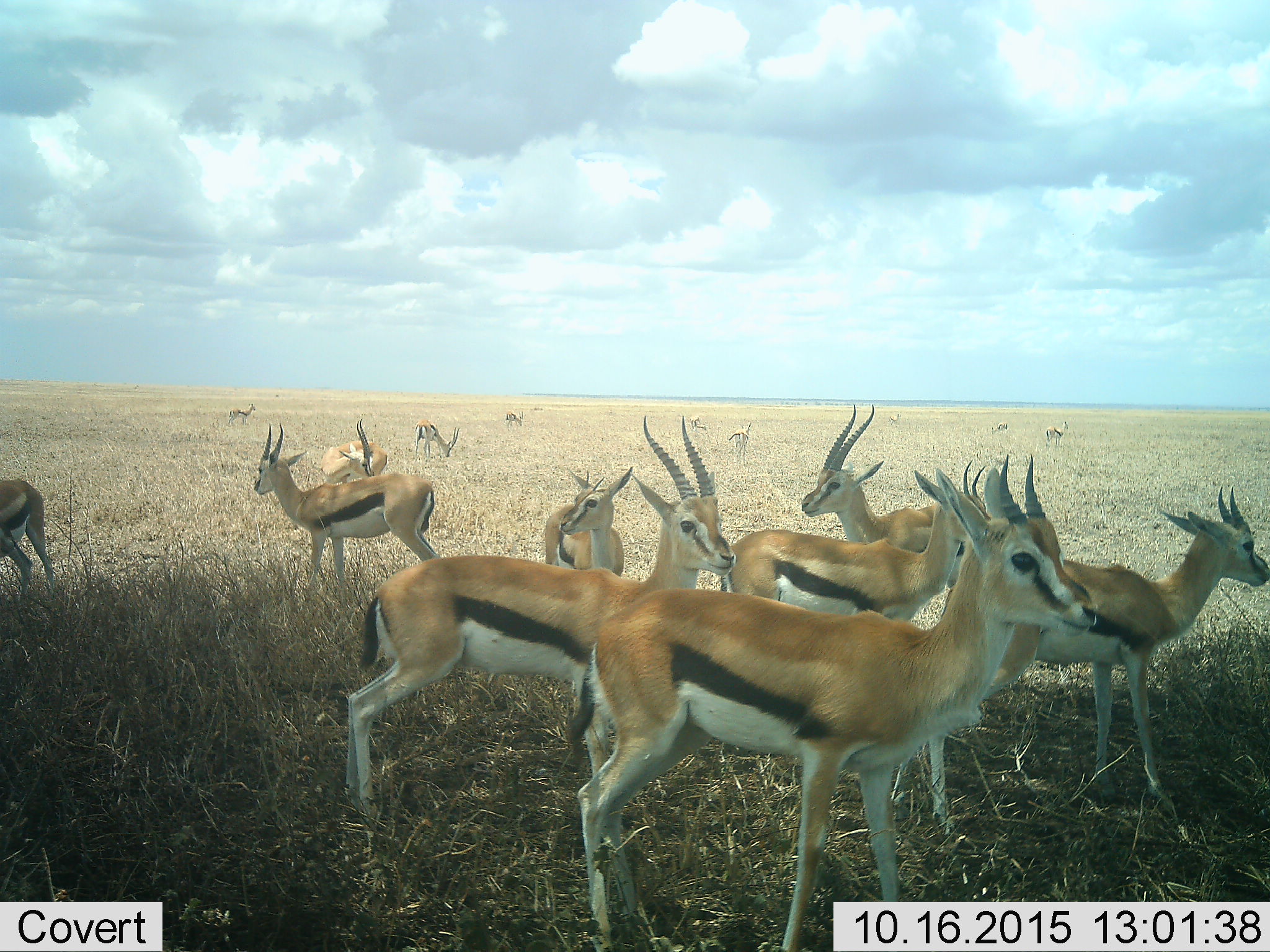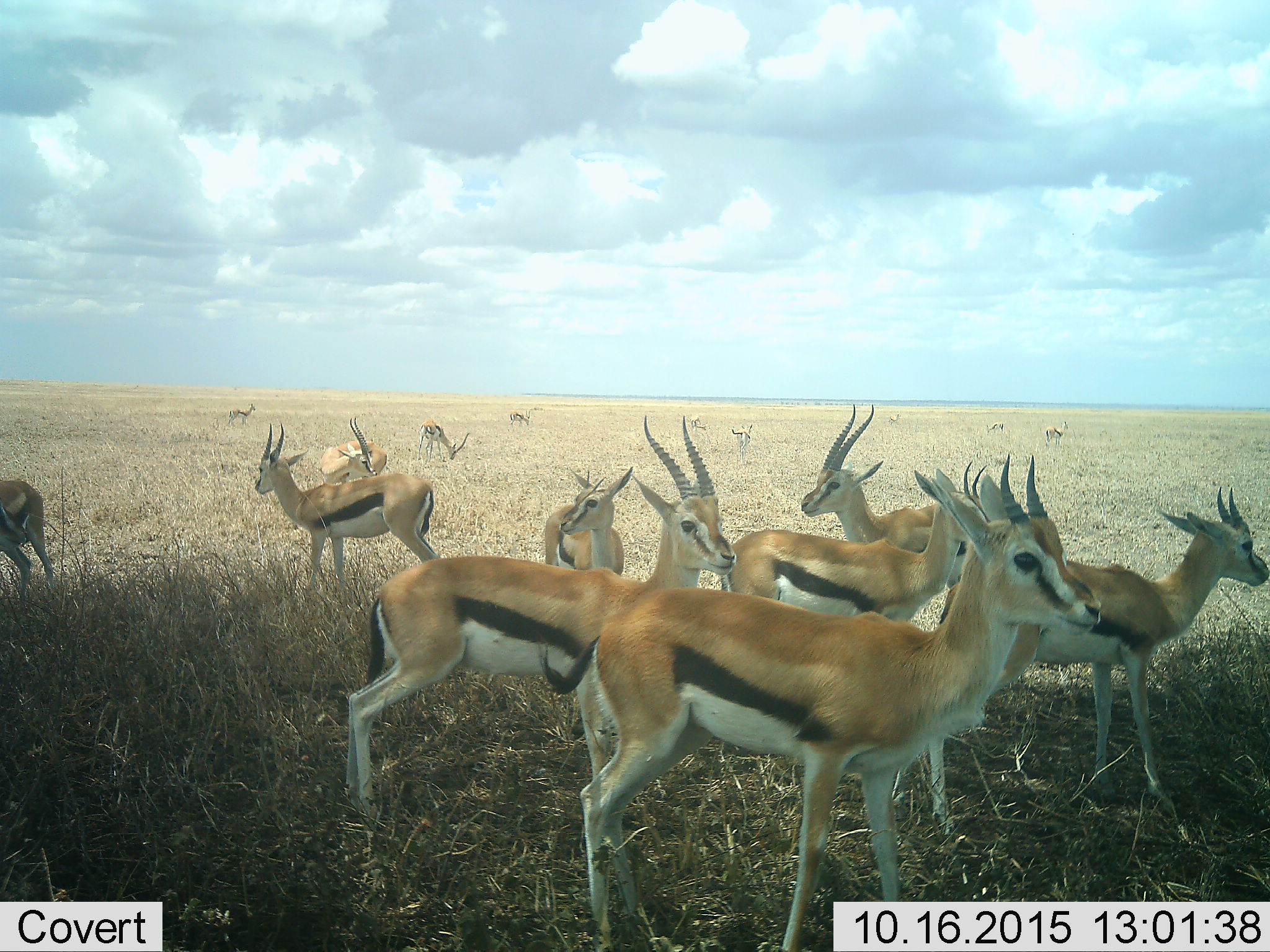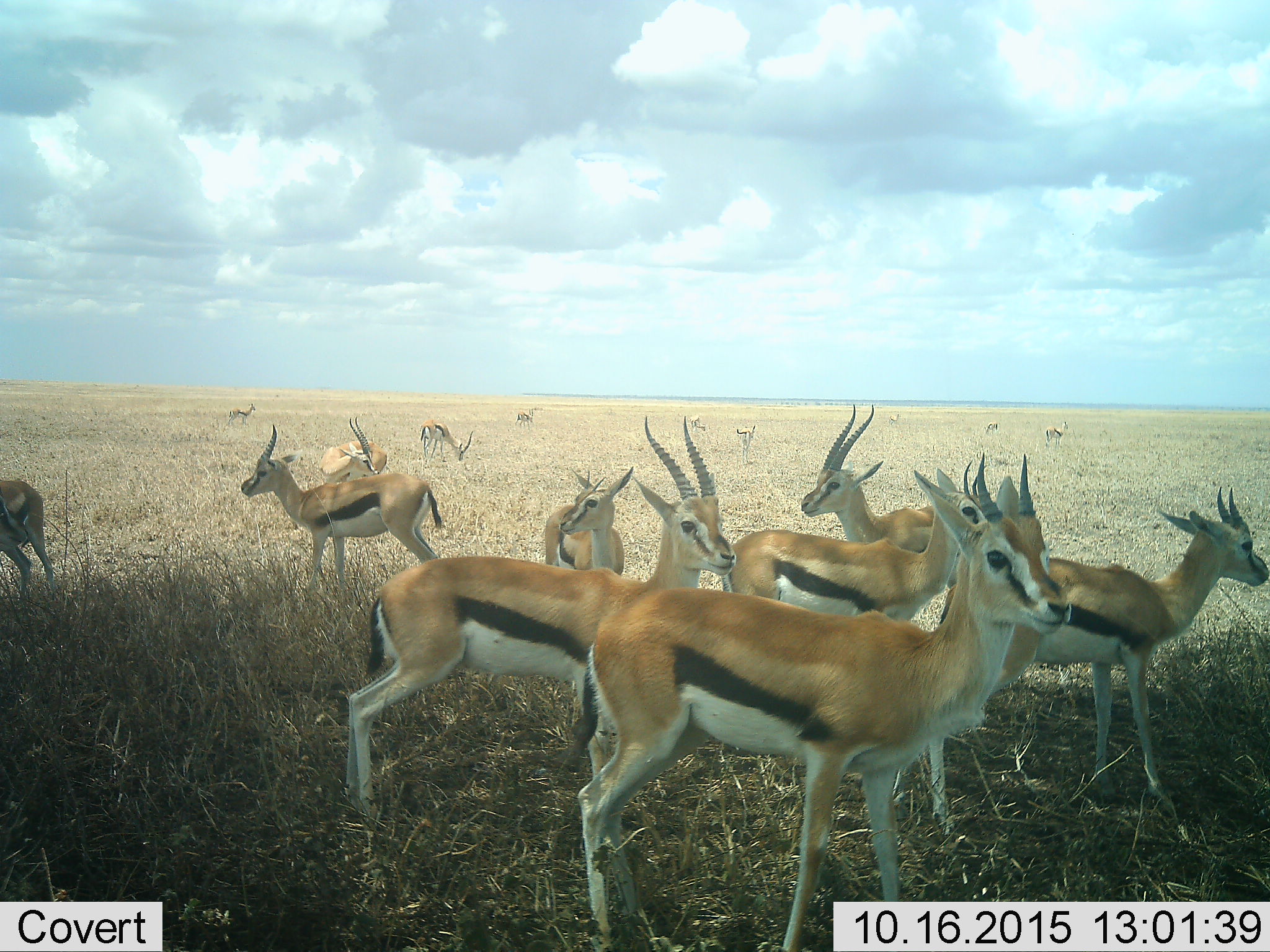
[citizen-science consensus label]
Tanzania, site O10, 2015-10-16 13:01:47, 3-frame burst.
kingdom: Animalia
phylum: Chordata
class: Mammalia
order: Artiodactyla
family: Bovidae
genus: Eudorcas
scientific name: Eudorcas thomsonii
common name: thomson's gazelle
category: gazellethomsons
Gazellethomsons (thomson's gazelle) (Eudorcas thomsonii), count 11-50. Behavior (volunteer vote fractions): standing 100%, resting 11%, moving 11%, interacting 0%. Young present (vote fraction): 67%. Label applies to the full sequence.